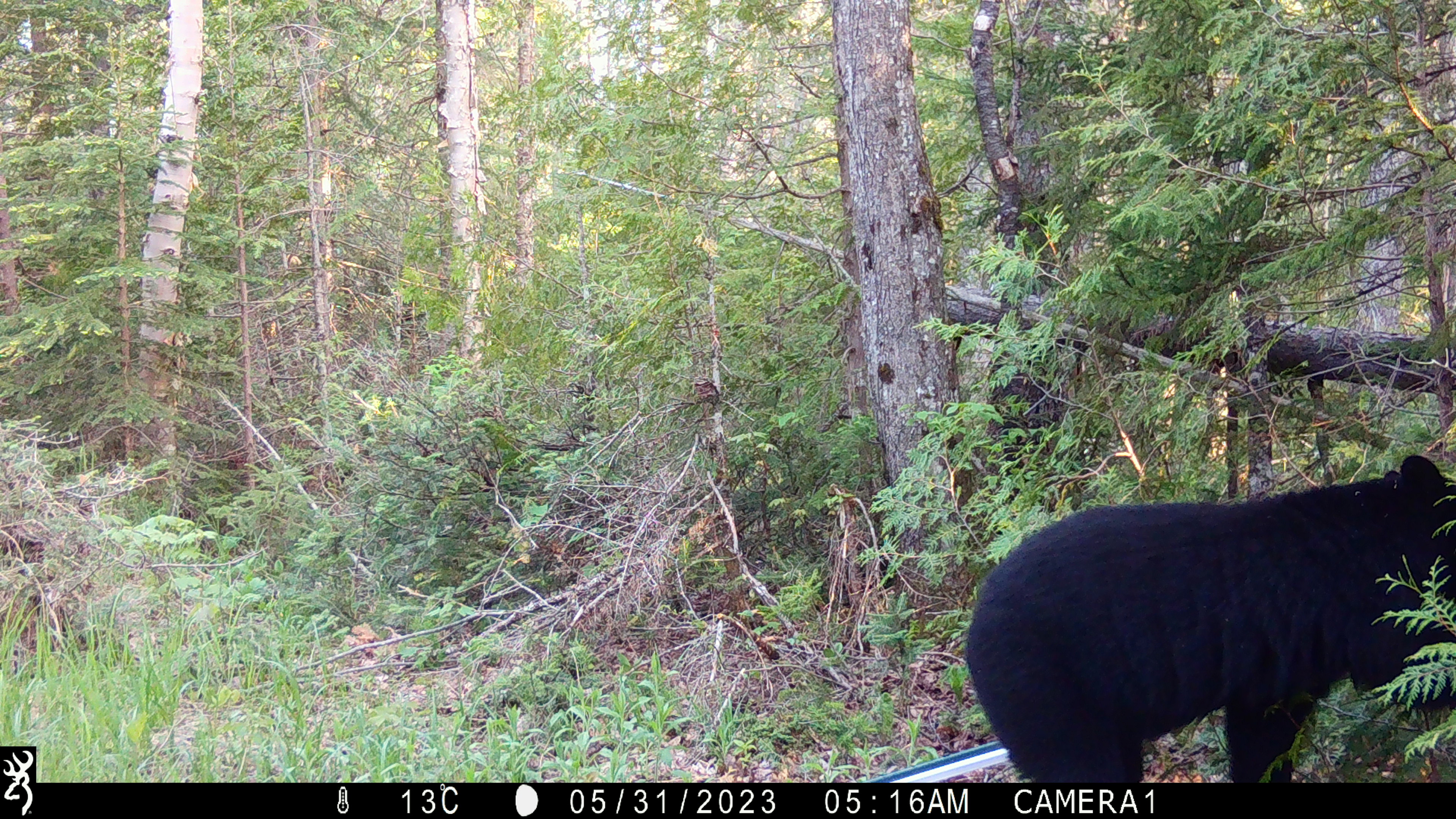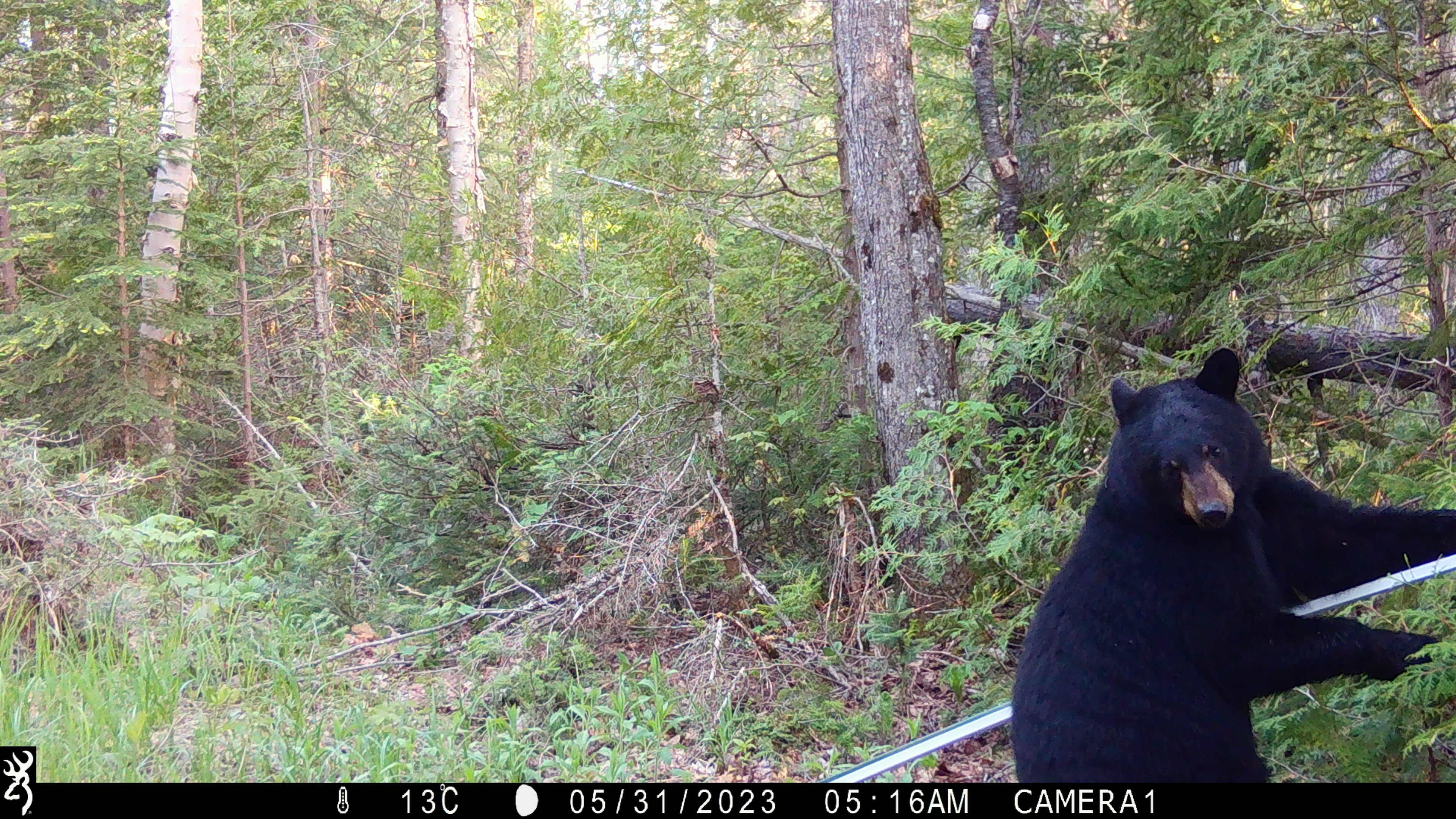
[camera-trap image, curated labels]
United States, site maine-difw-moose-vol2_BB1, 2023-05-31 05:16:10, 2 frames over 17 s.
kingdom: Animalia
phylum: Chordata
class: Mammalia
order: Carnivora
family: Ursidae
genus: Ursus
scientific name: Ursus americanus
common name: black bear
Black bear (Ursus americanus).